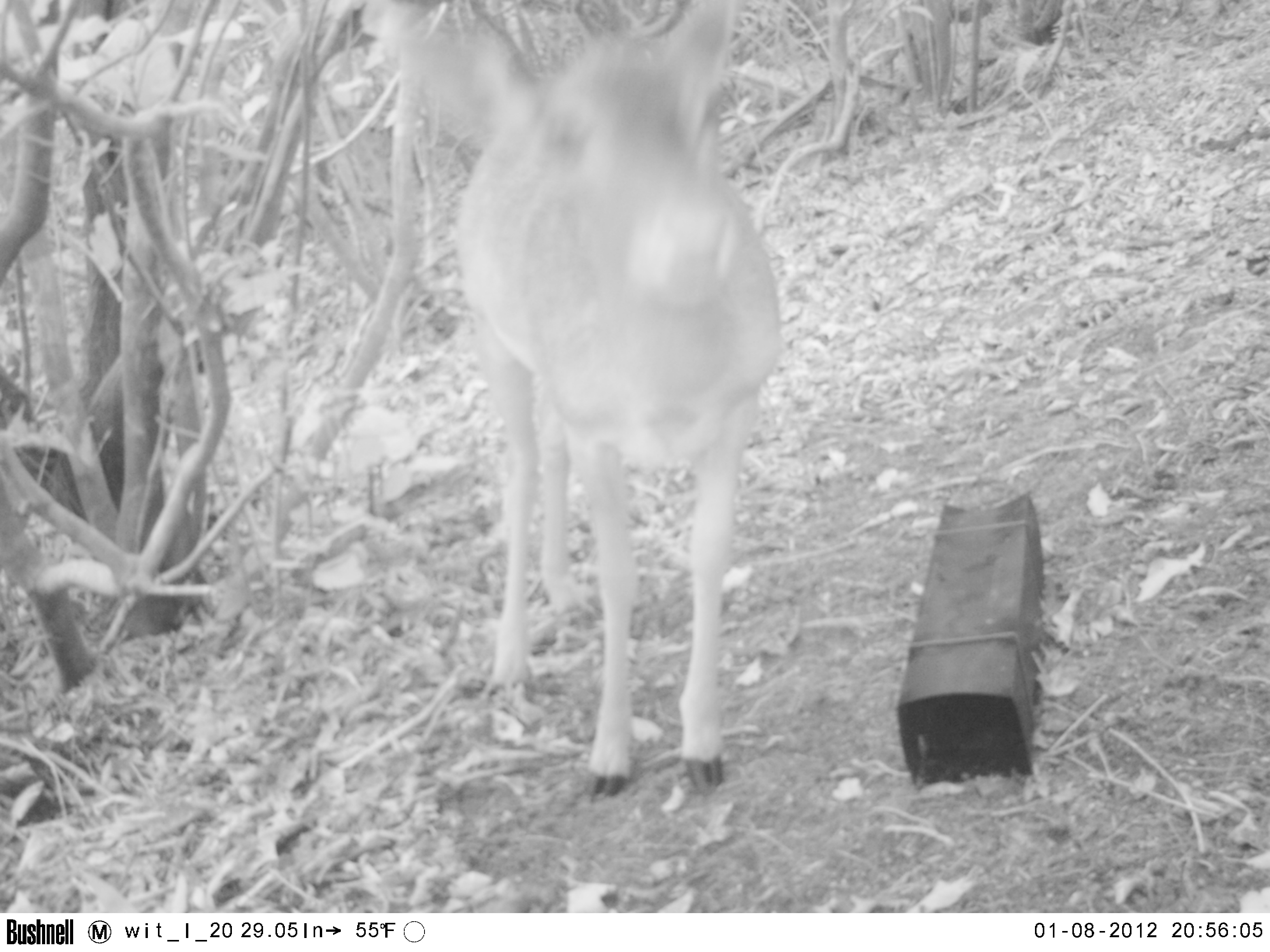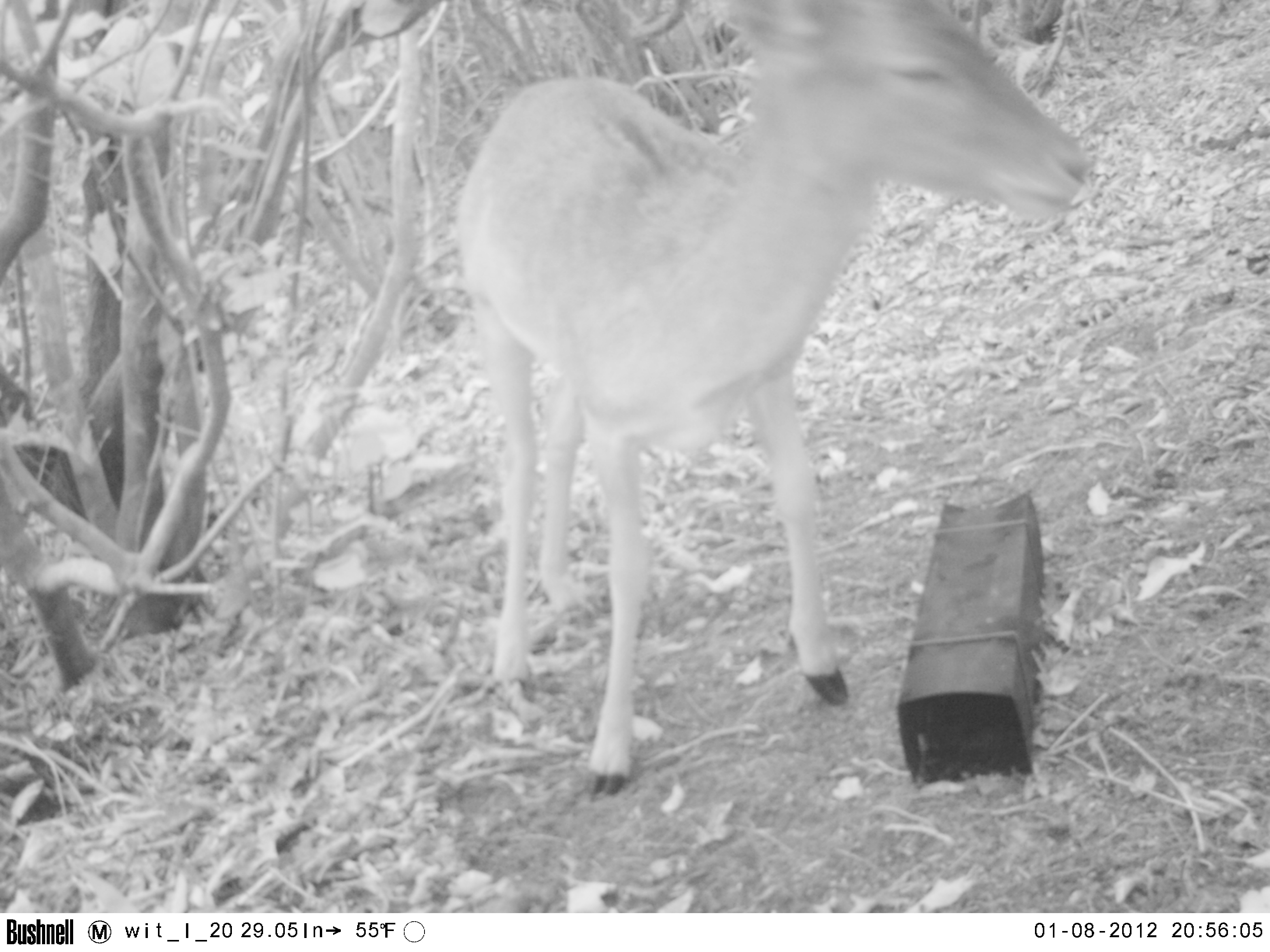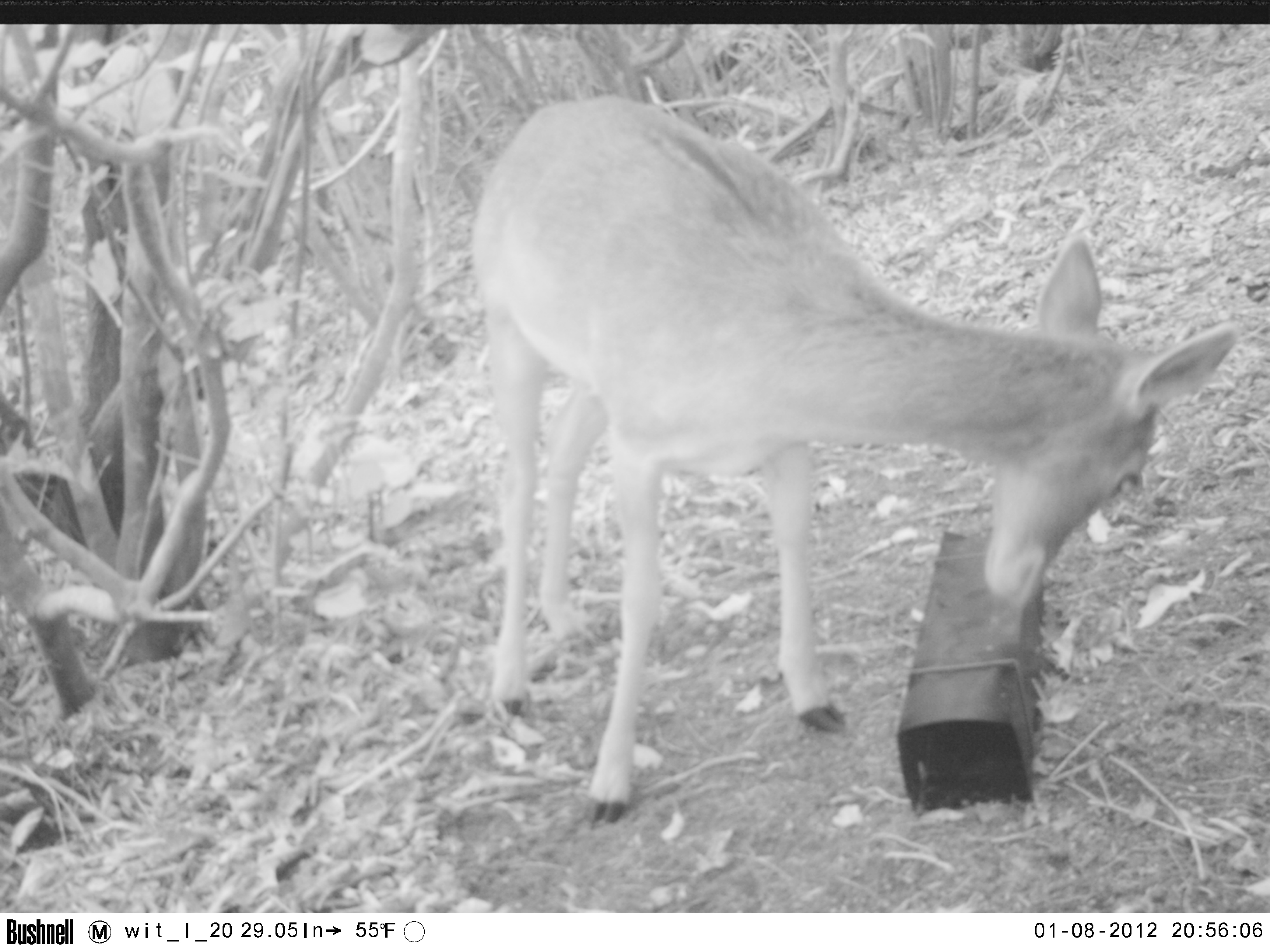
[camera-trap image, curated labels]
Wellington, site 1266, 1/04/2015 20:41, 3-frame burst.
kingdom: Animalia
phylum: Chordata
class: Mammalia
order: Artiodactyla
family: Cervidae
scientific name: Cervini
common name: deer